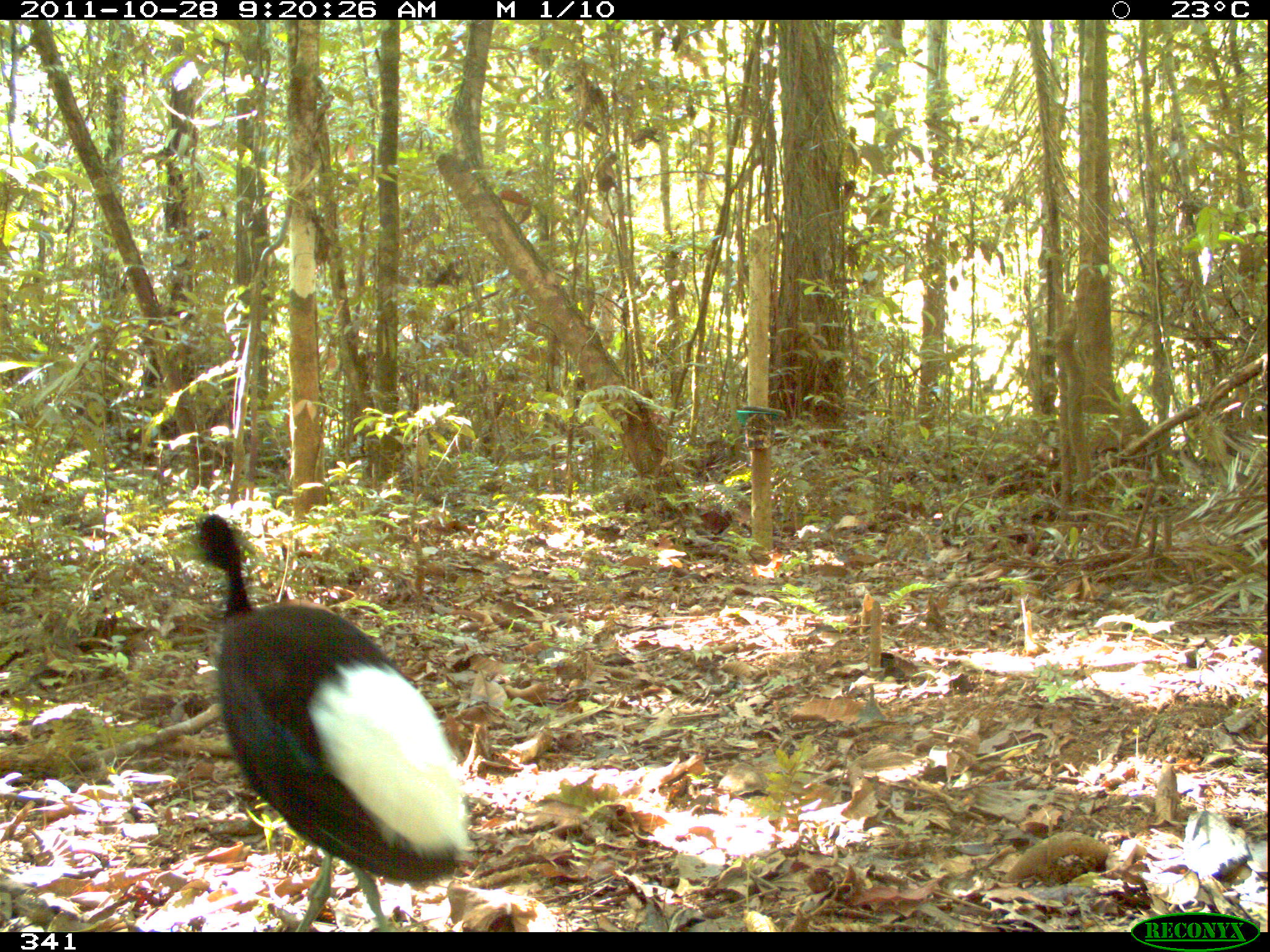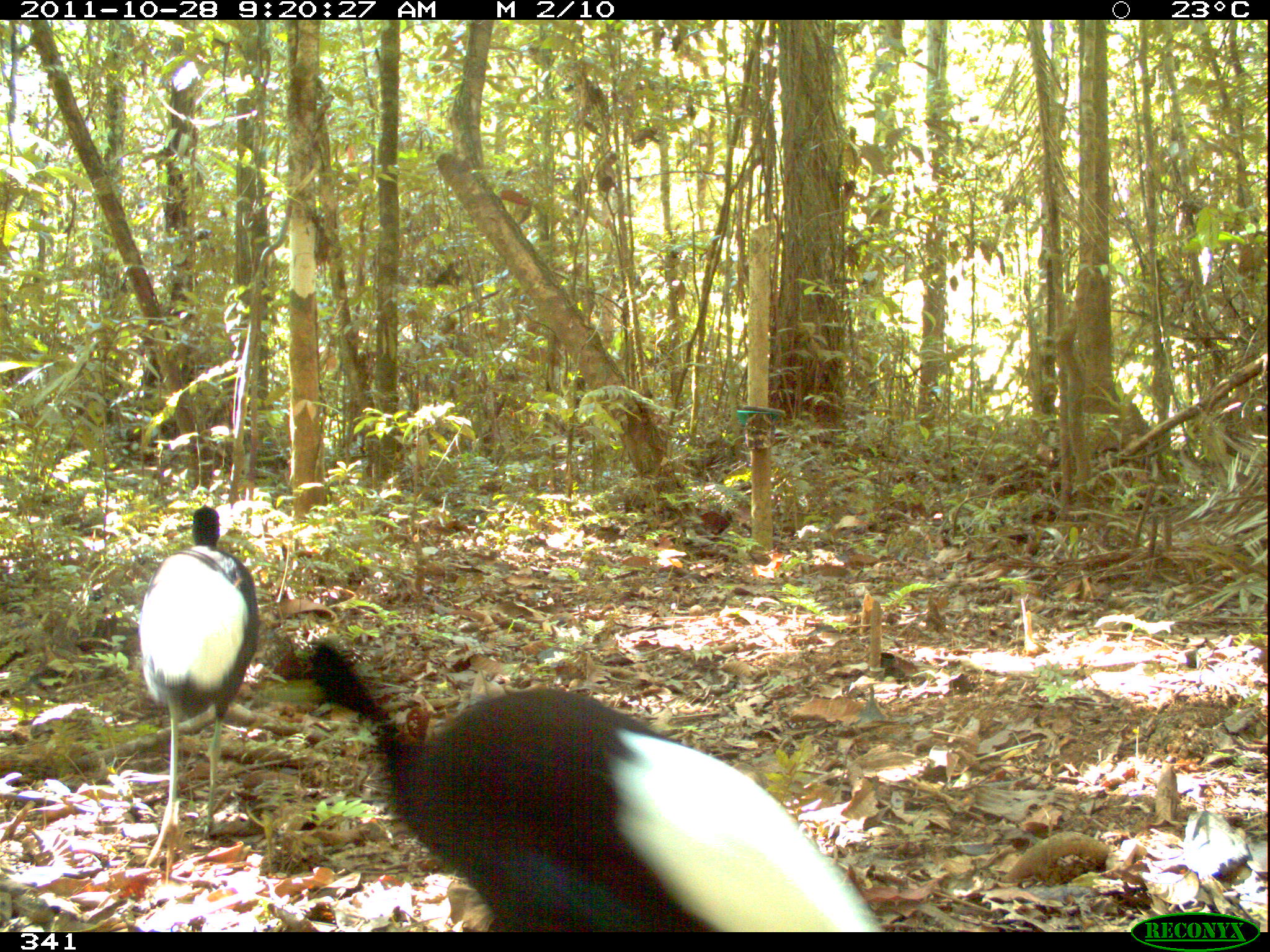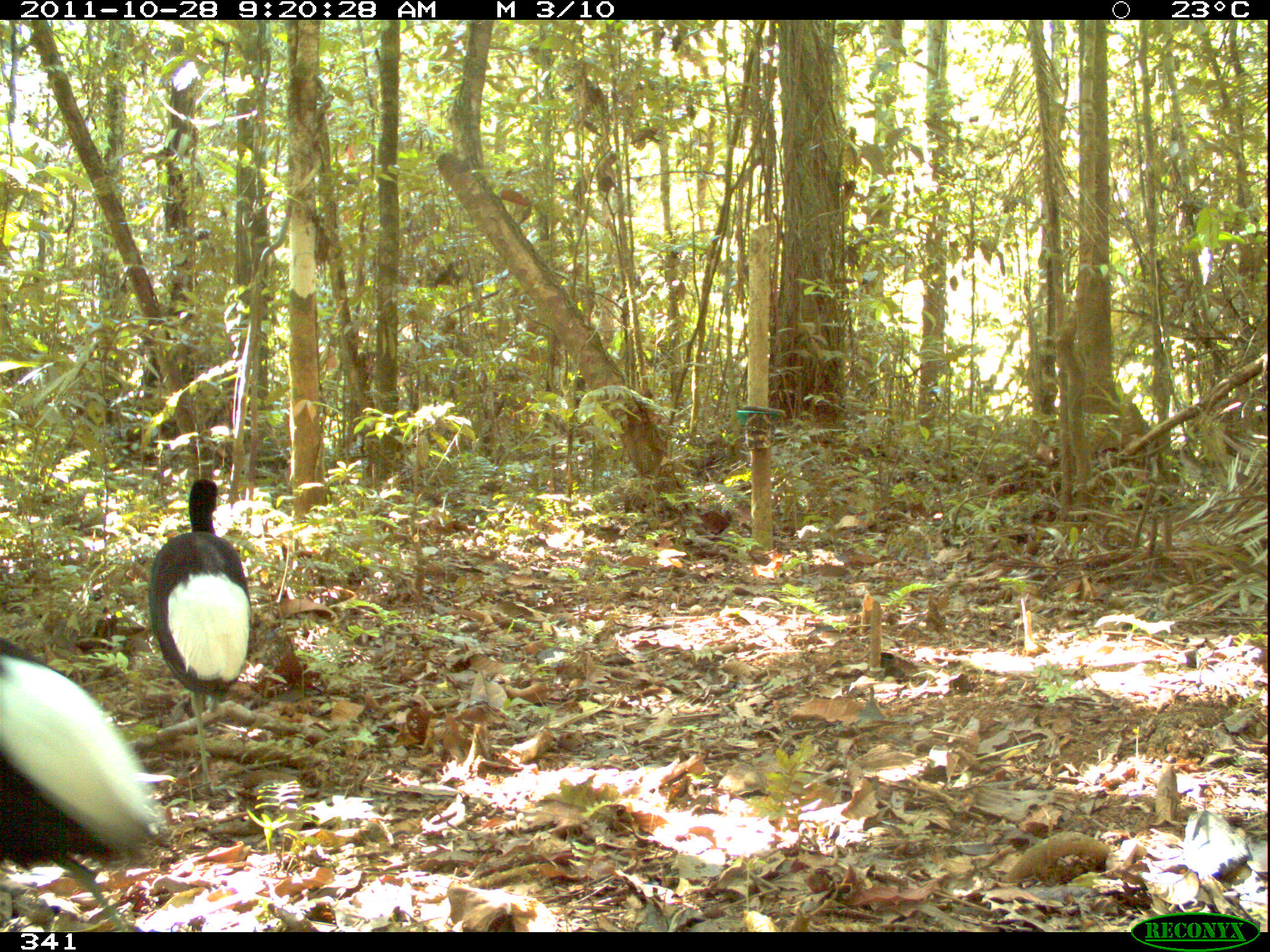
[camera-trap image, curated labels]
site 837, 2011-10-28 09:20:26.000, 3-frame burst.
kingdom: Animalia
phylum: Chordata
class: Aves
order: Gruiformes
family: Psophiidae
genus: Psophia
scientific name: Psophia leucoptera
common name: pale-winged trumpeter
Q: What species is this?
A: Psophia leucoptera (pale-winged trumpeter).